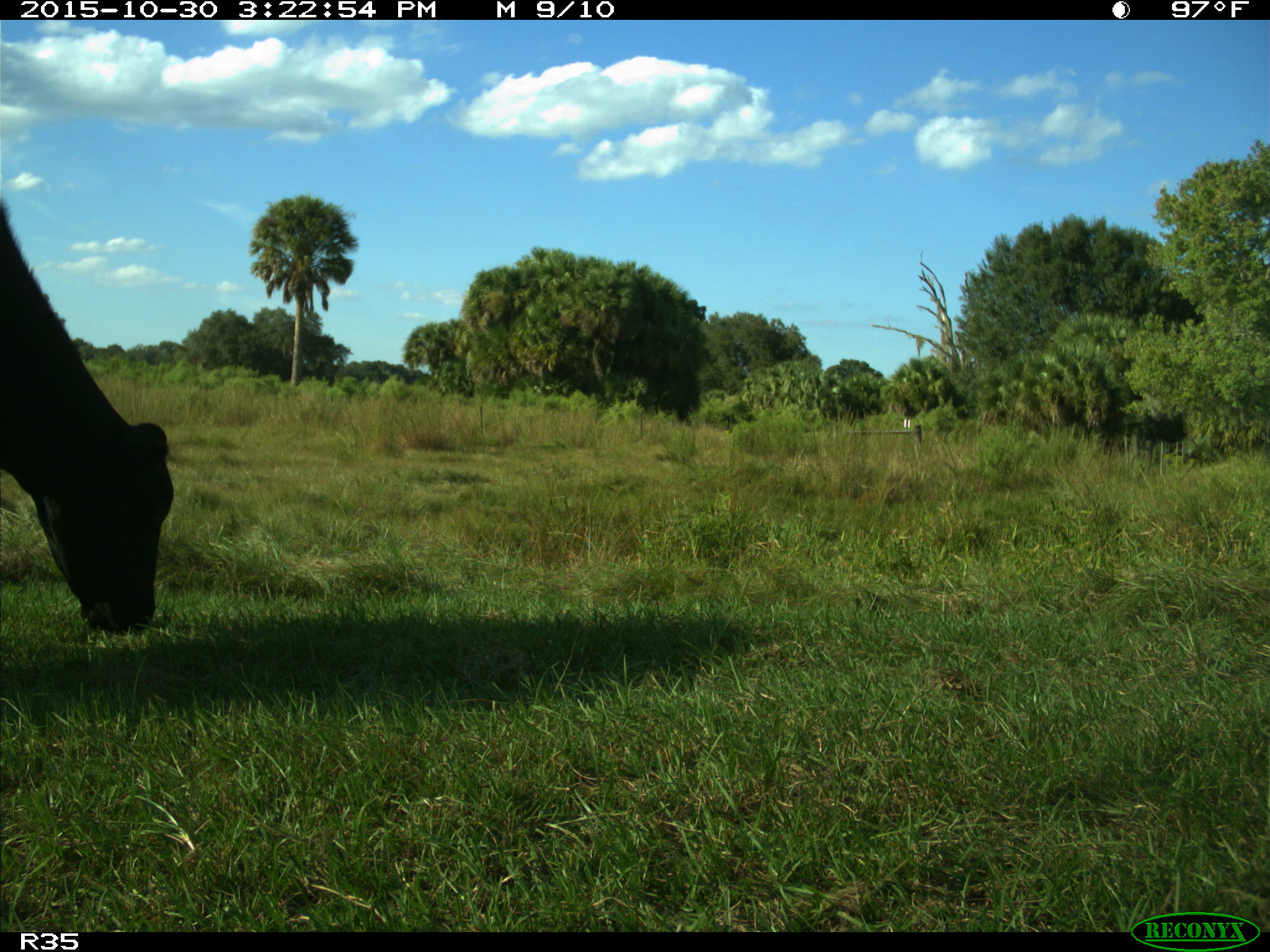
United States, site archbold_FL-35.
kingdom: Animalia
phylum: Chordata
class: Mammalia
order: Artiodactyla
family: Bovidae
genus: Bos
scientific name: Bos taurus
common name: domestic cow